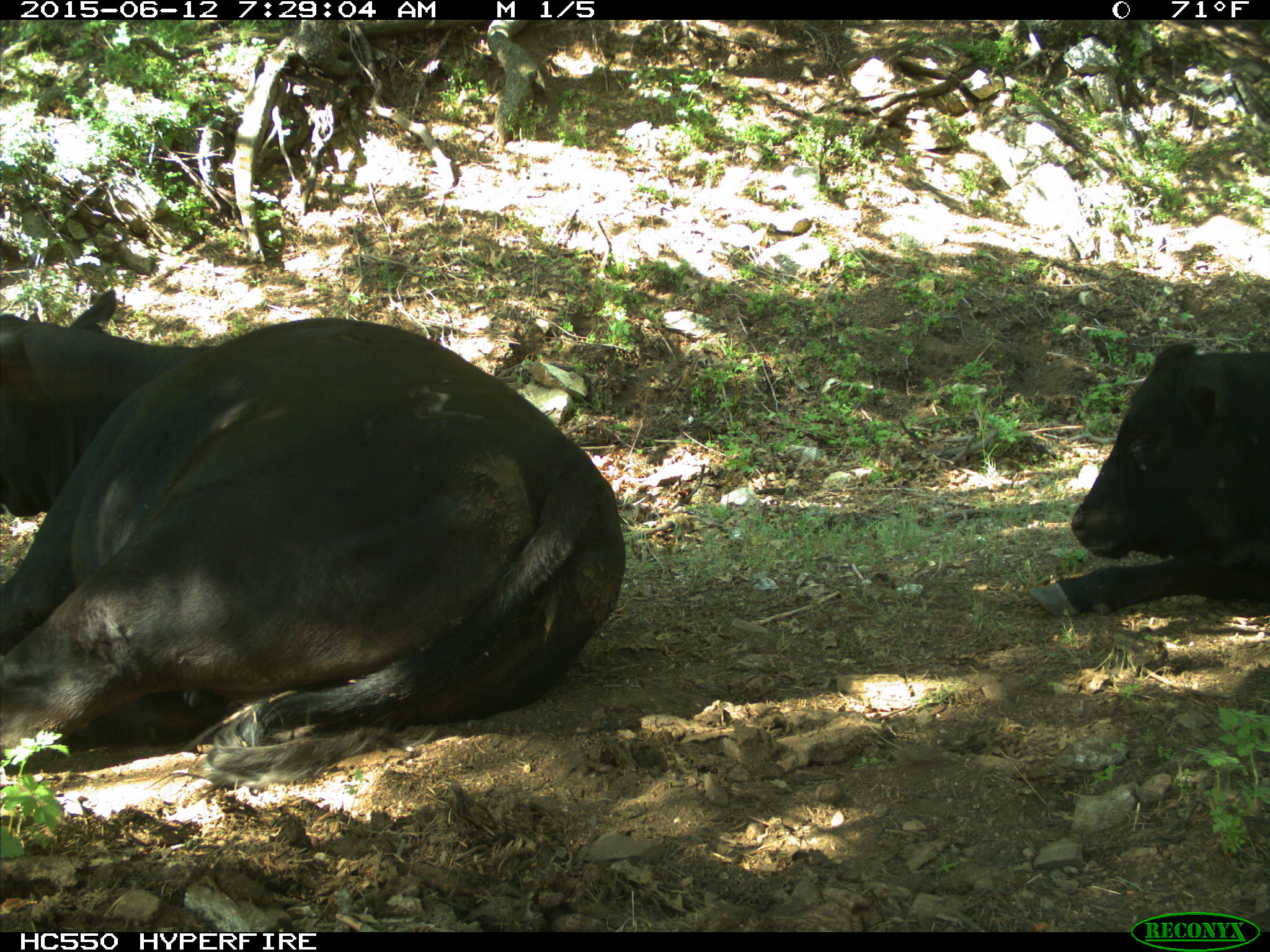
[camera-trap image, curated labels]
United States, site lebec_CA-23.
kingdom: Animalia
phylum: Chordata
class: Mammalia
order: Artiodactyla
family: Bovidae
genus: Bos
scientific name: Bos taurus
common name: domestic cow